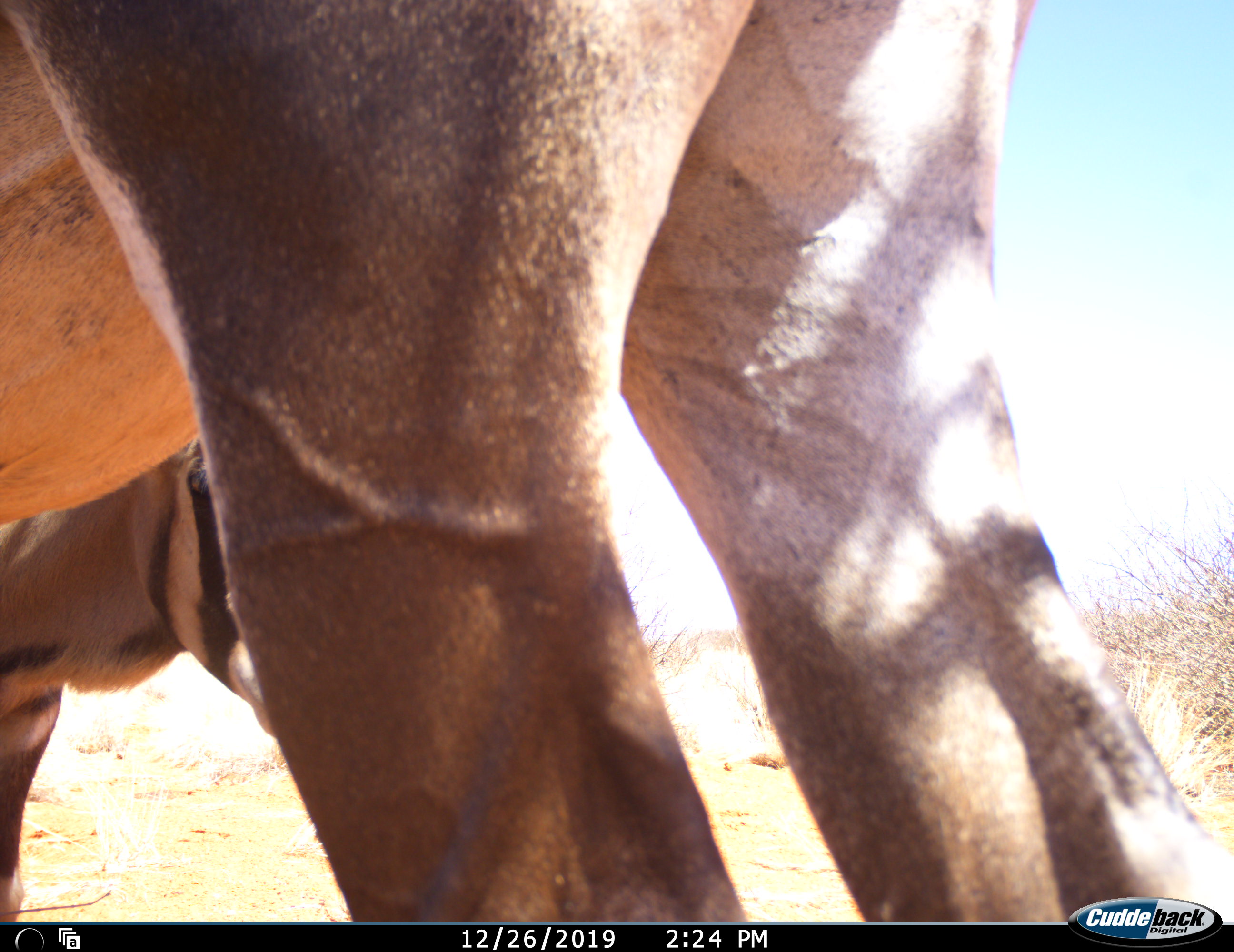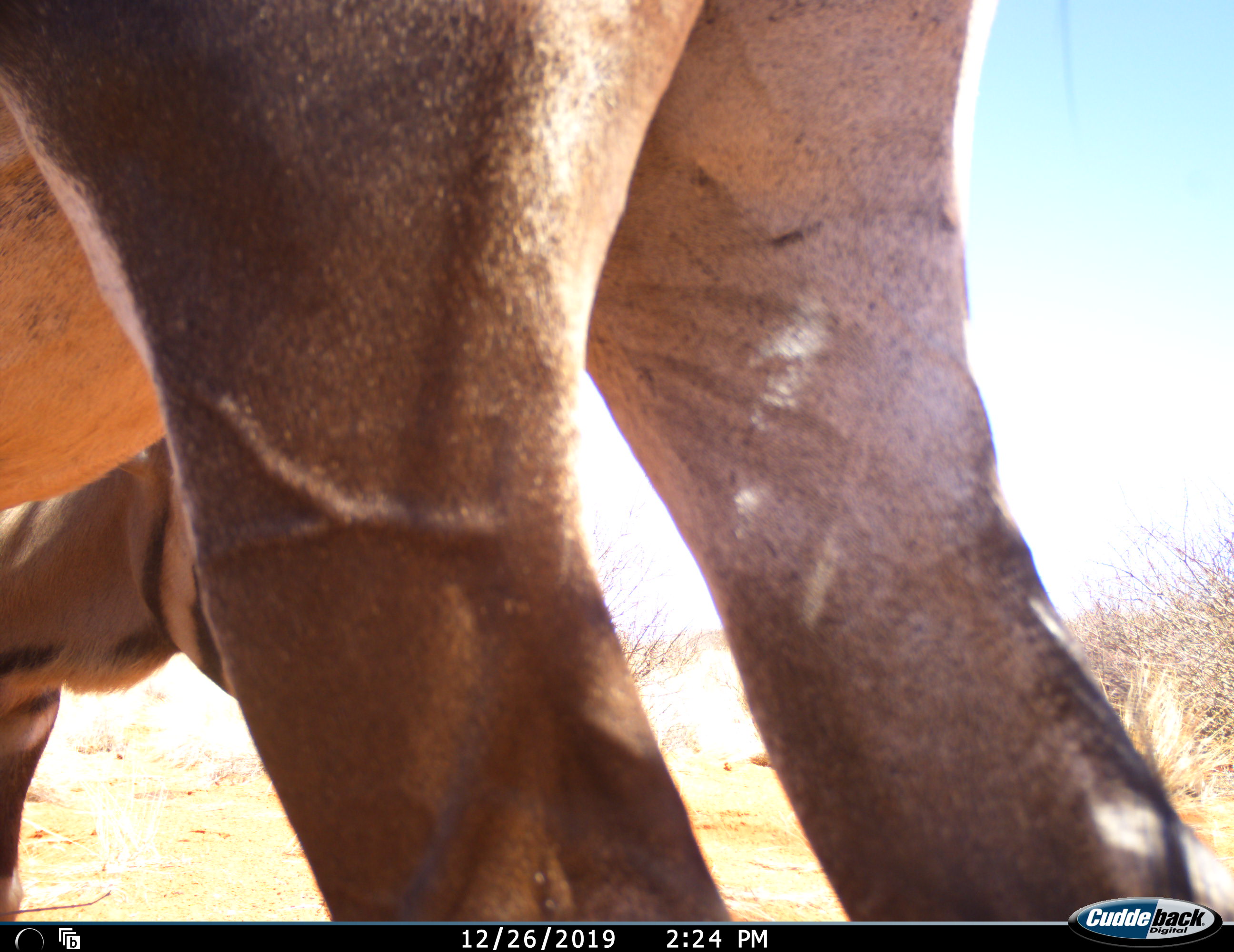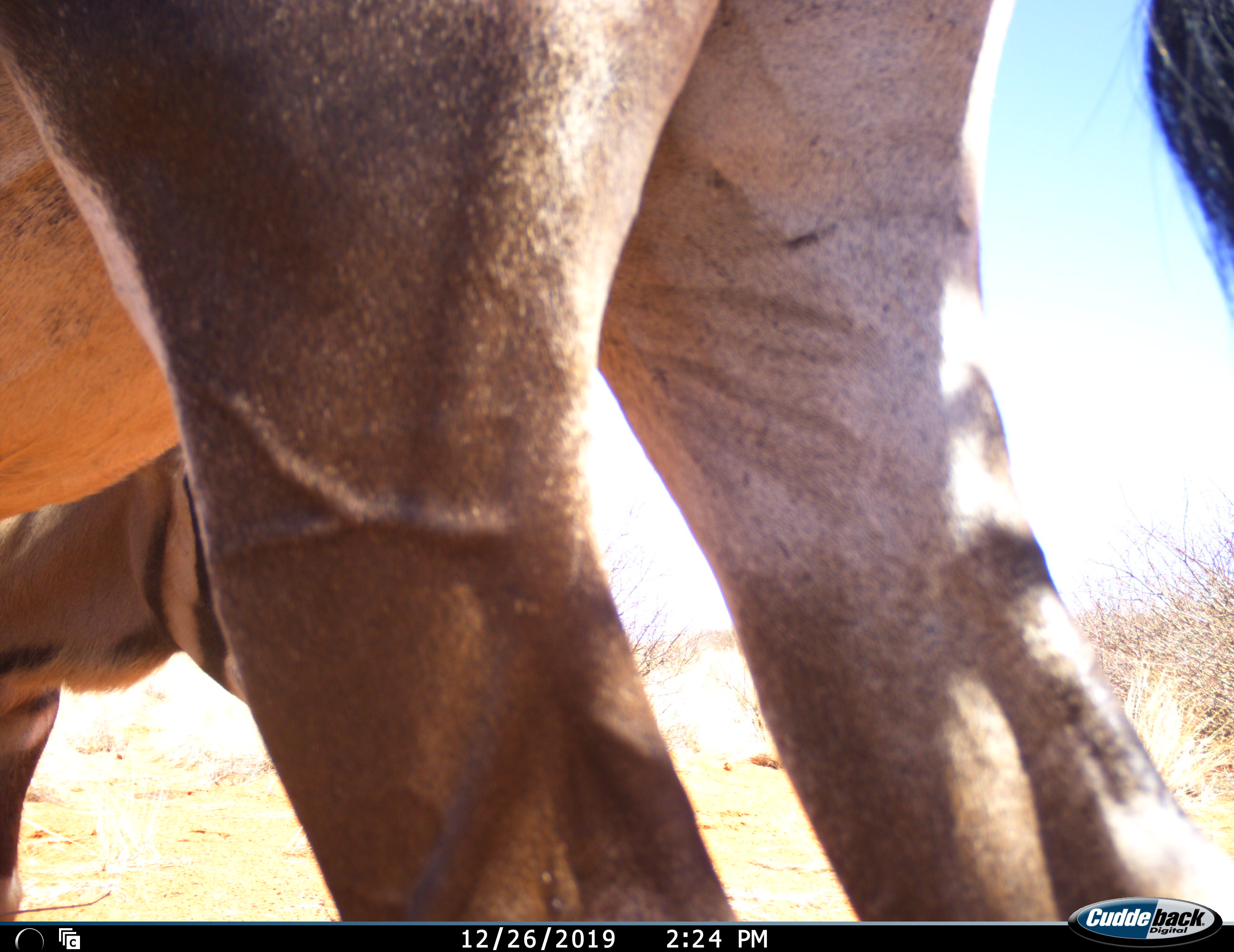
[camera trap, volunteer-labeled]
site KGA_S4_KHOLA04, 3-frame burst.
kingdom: Animalia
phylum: Chordata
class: Mammalia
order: Artiodactyla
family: Bovidae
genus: Oryx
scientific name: Oryx gazella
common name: gemsbok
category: oryx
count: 2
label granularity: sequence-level